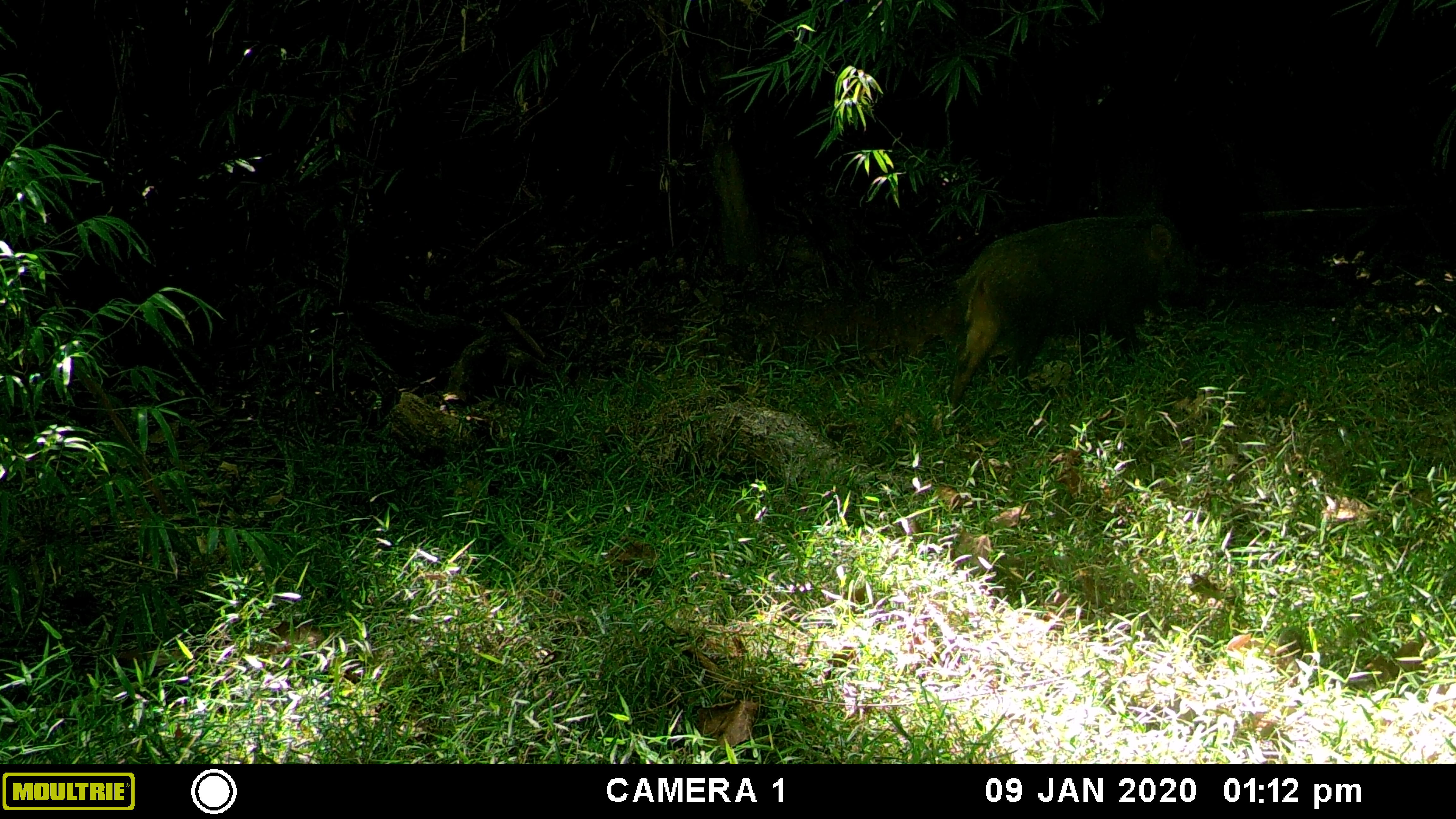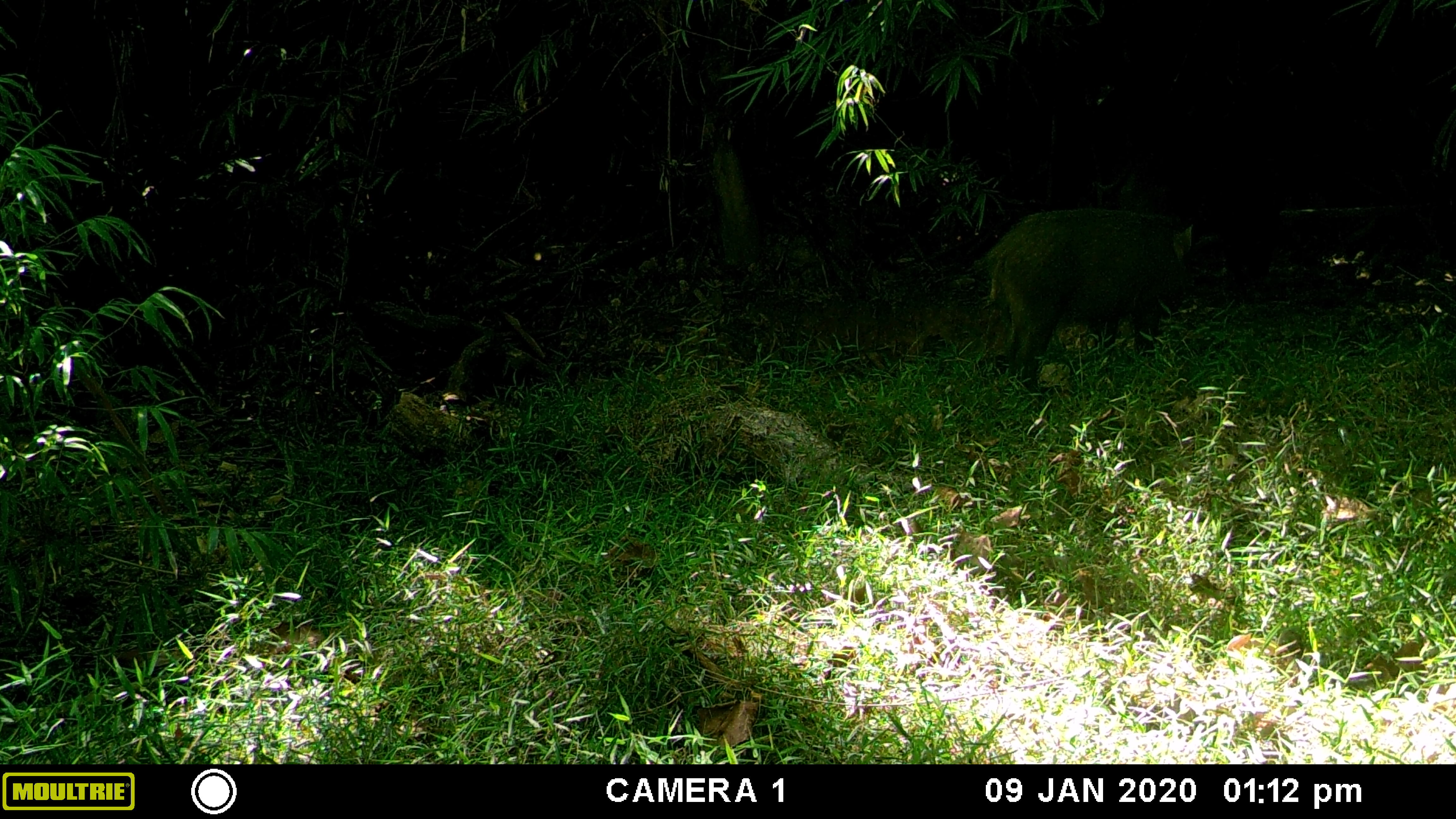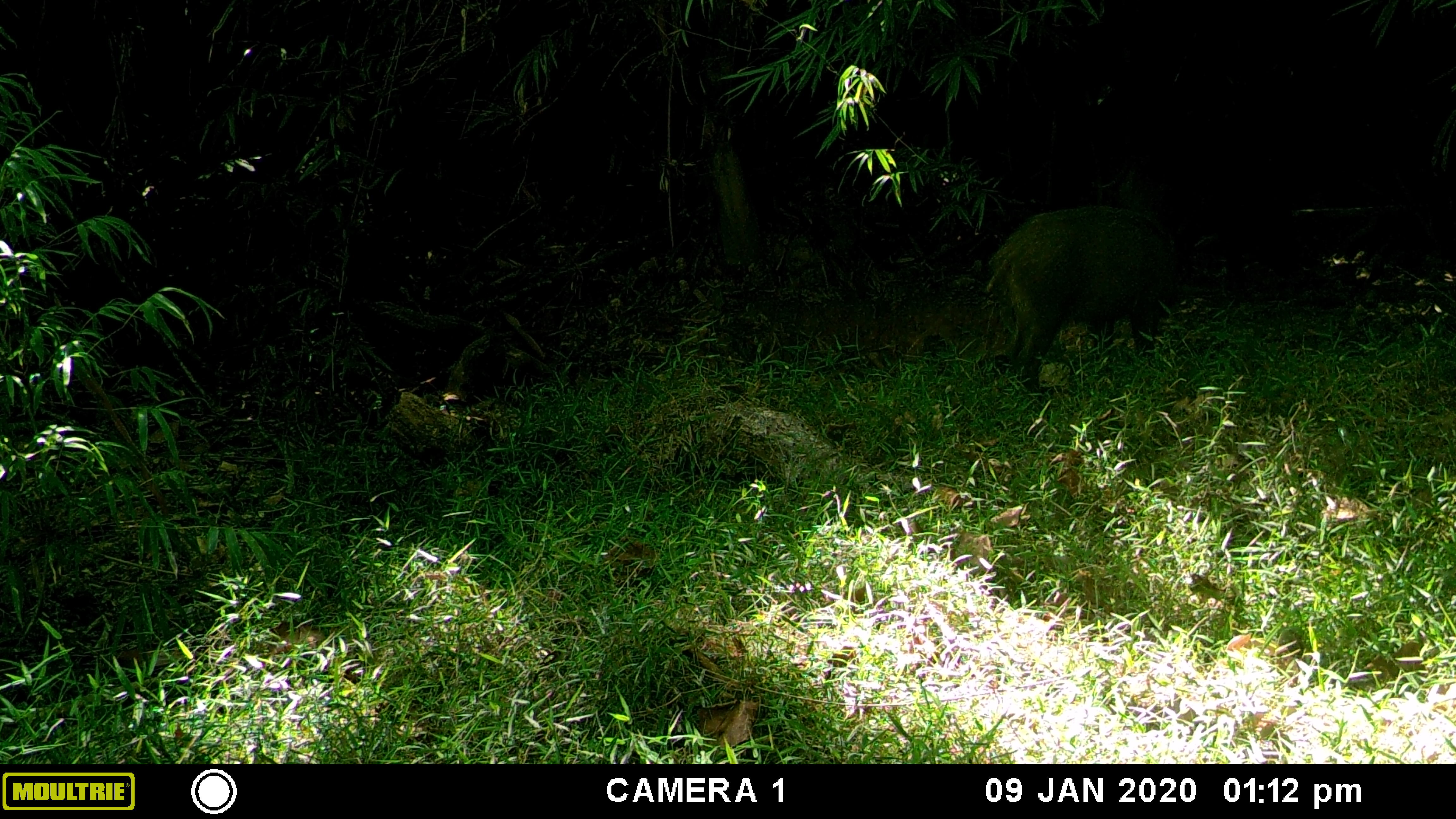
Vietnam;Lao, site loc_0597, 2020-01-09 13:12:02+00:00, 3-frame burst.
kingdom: Animalia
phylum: Chordata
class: Mammalia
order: Artiodactyla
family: Suidae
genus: Sus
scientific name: Sus scrofa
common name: eurasian wild pig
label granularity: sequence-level